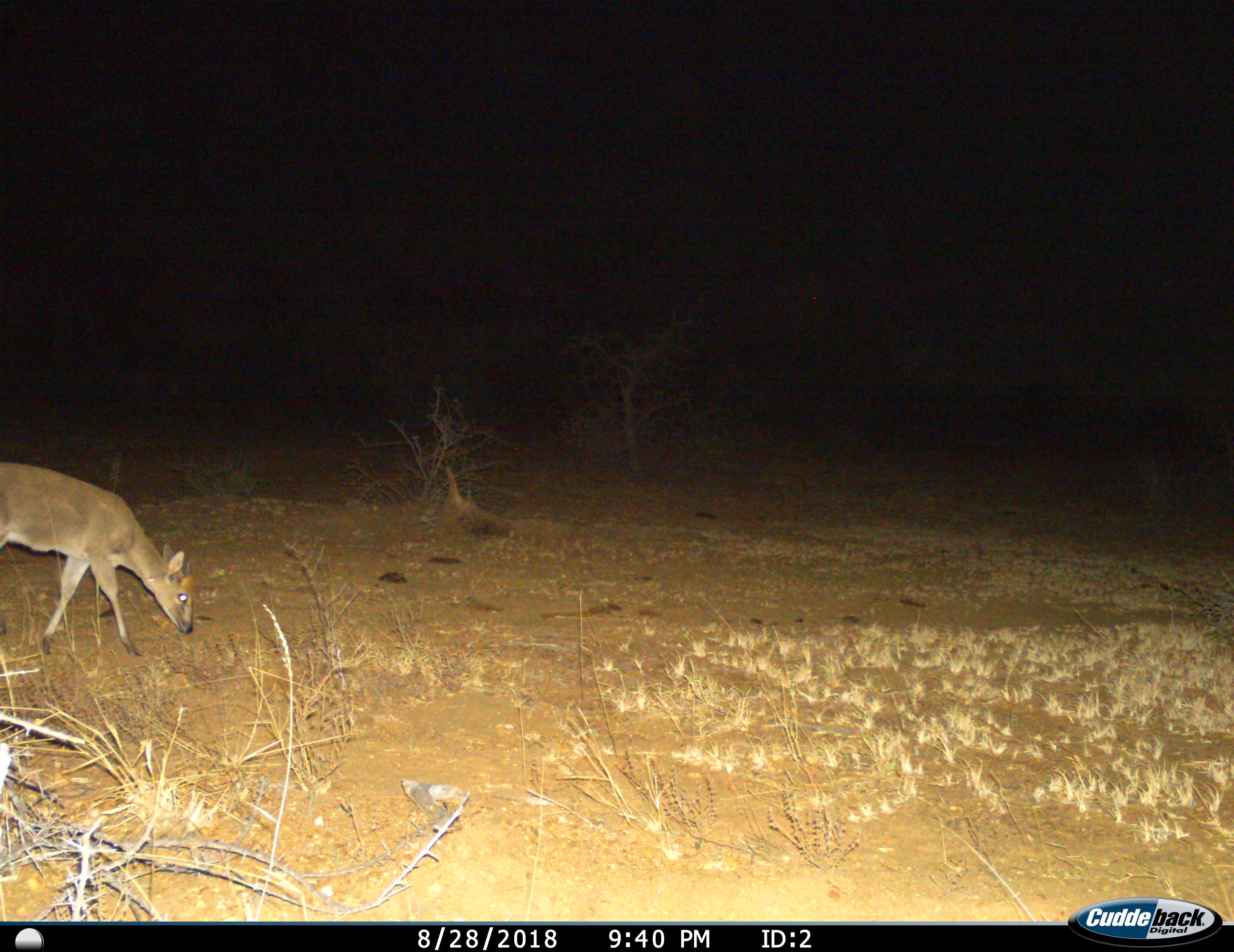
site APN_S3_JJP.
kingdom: Animalia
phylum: Chordata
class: Mammalia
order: Artiodactyla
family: Bovidae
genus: Sylvicapra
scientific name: Sylvicapra grimmia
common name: common duiker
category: duikercommongrey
Duikercommongrey (common duiker) (Sylvicapra grimmia), count 1. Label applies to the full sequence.